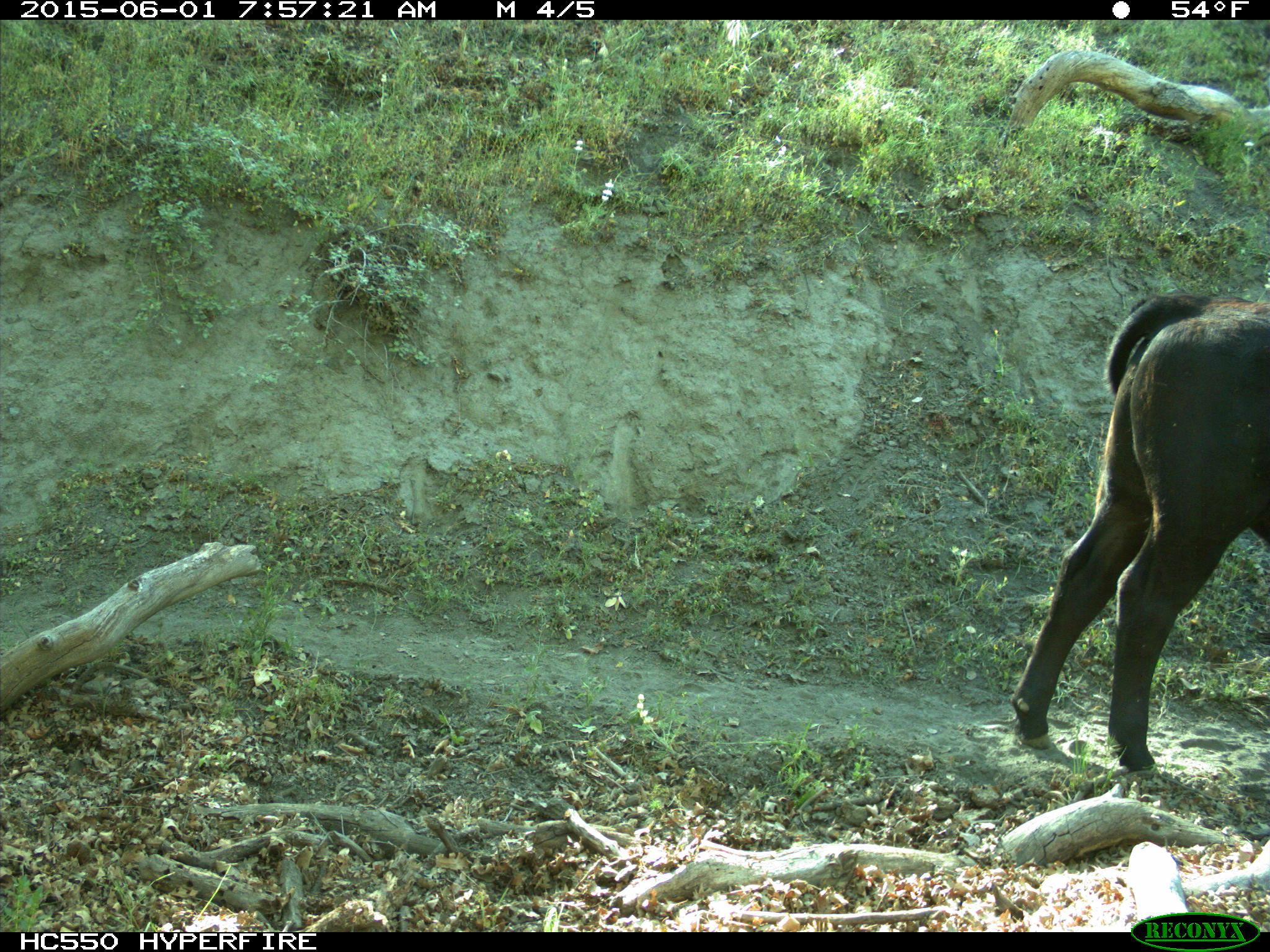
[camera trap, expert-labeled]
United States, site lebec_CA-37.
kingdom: Animalia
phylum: Chordata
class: Mammalia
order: Artiodactyla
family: Bovidae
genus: Bos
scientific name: Bos taurus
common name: domestic cow